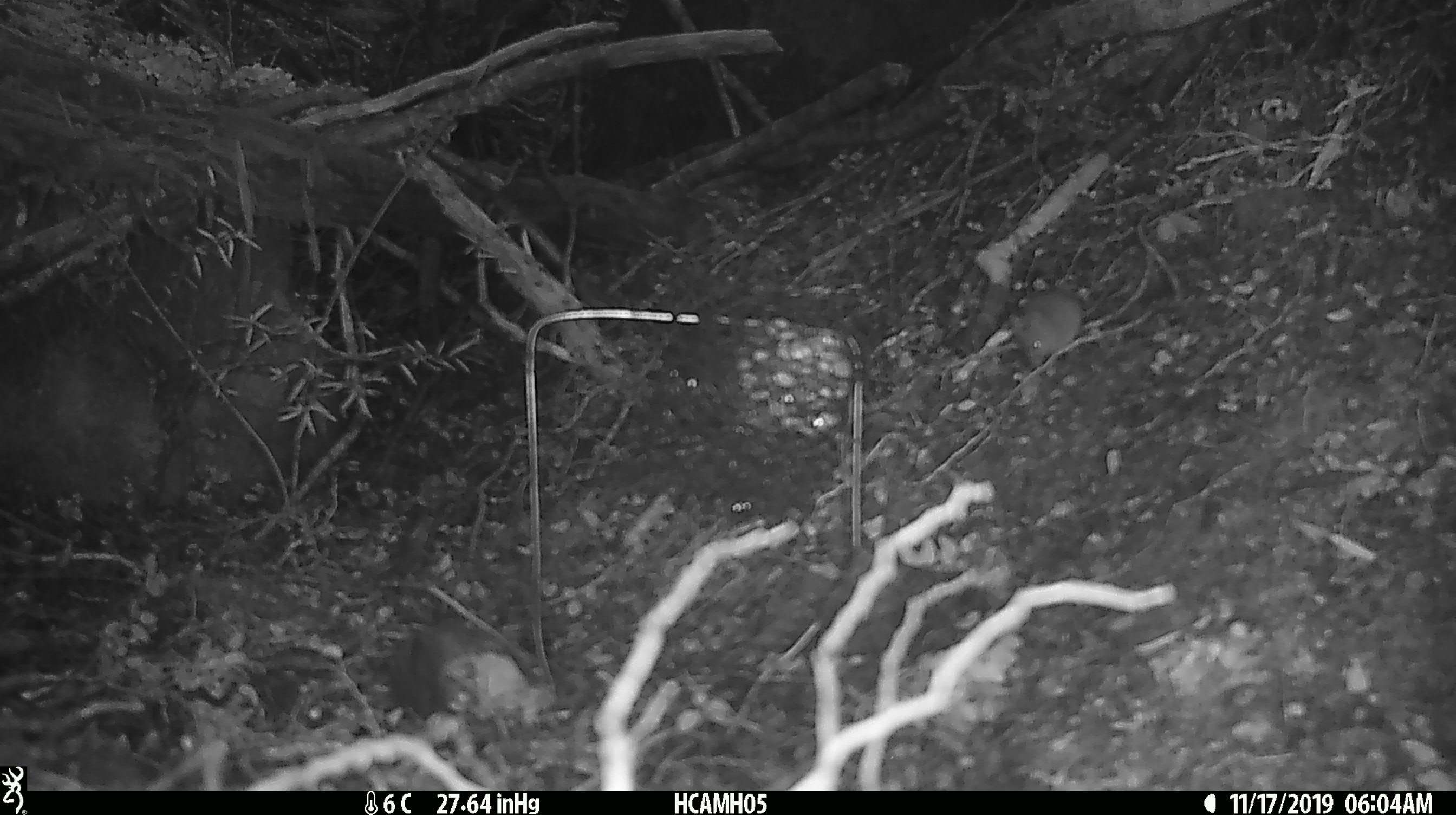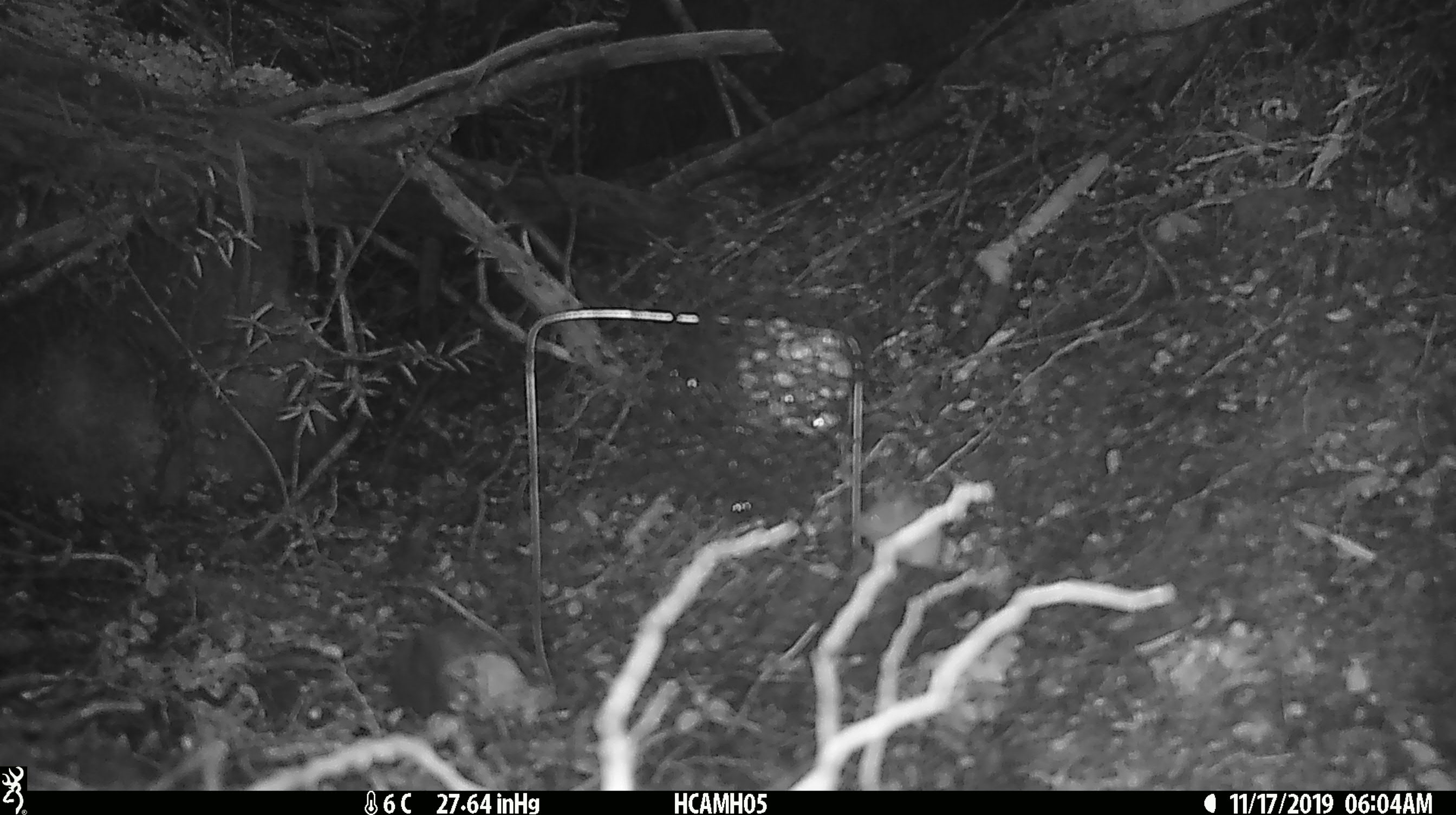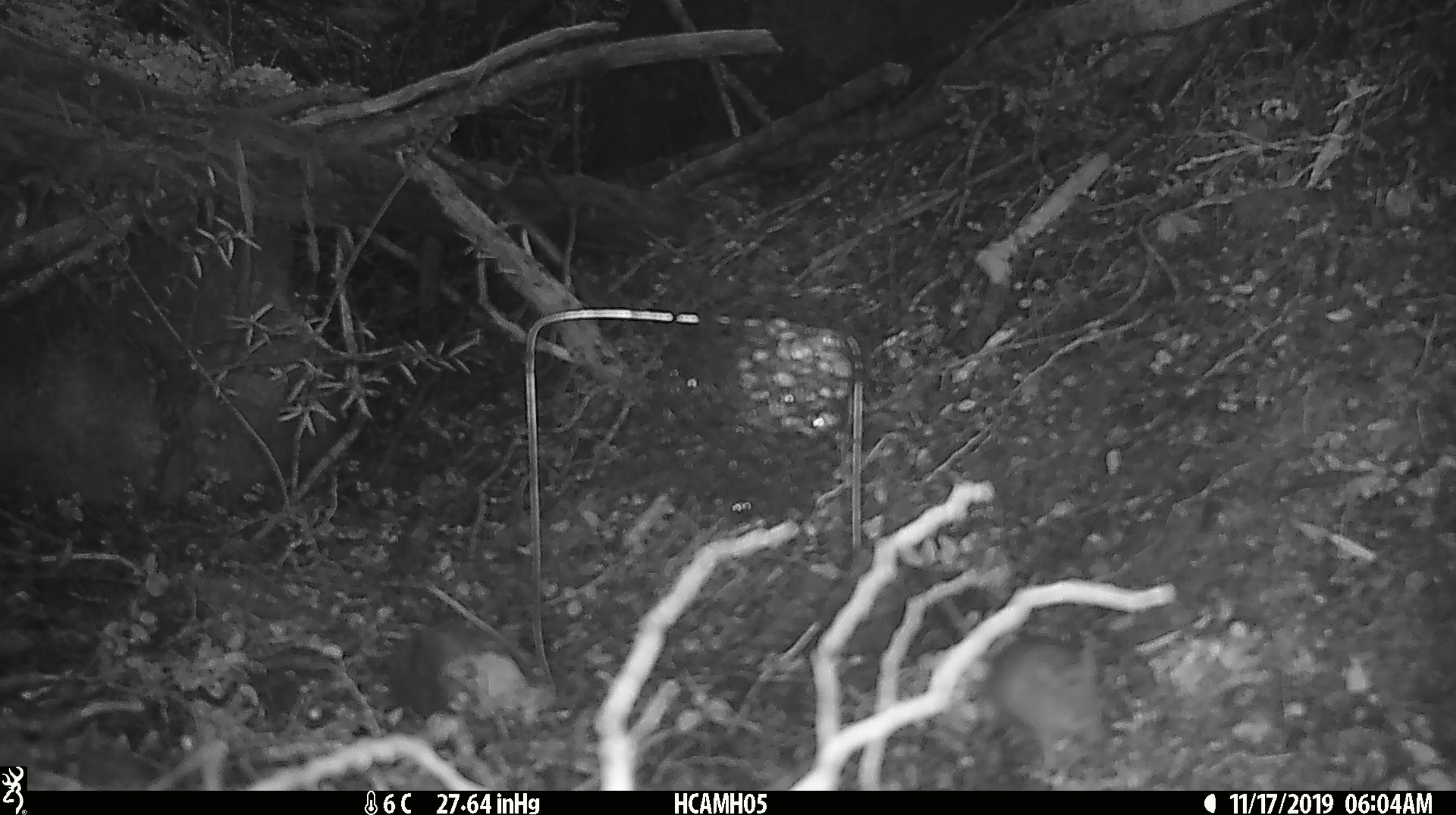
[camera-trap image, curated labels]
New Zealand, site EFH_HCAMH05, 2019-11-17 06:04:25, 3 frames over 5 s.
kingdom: Animalia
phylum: Chordata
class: Mammalia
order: Rodentia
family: Muridae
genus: Mus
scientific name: Mus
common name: mouse